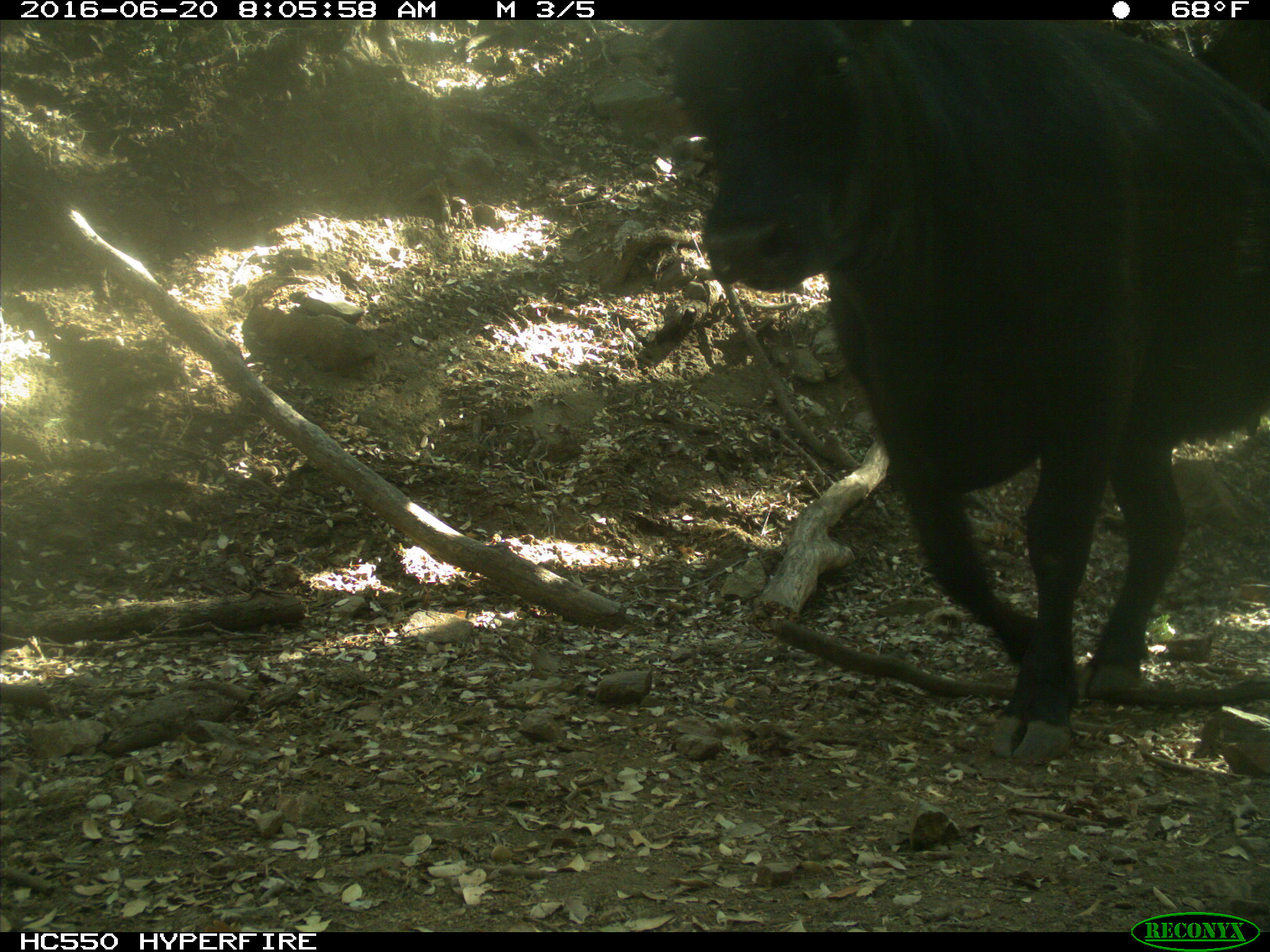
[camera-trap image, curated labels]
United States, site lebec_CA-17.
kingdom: Animalia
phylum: Chordata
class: Mammalia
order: Artiodactyla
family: Bovidae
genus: Bos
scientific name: Bos taurus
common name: domestic cow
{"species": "Bos taurus (domestic cow)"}